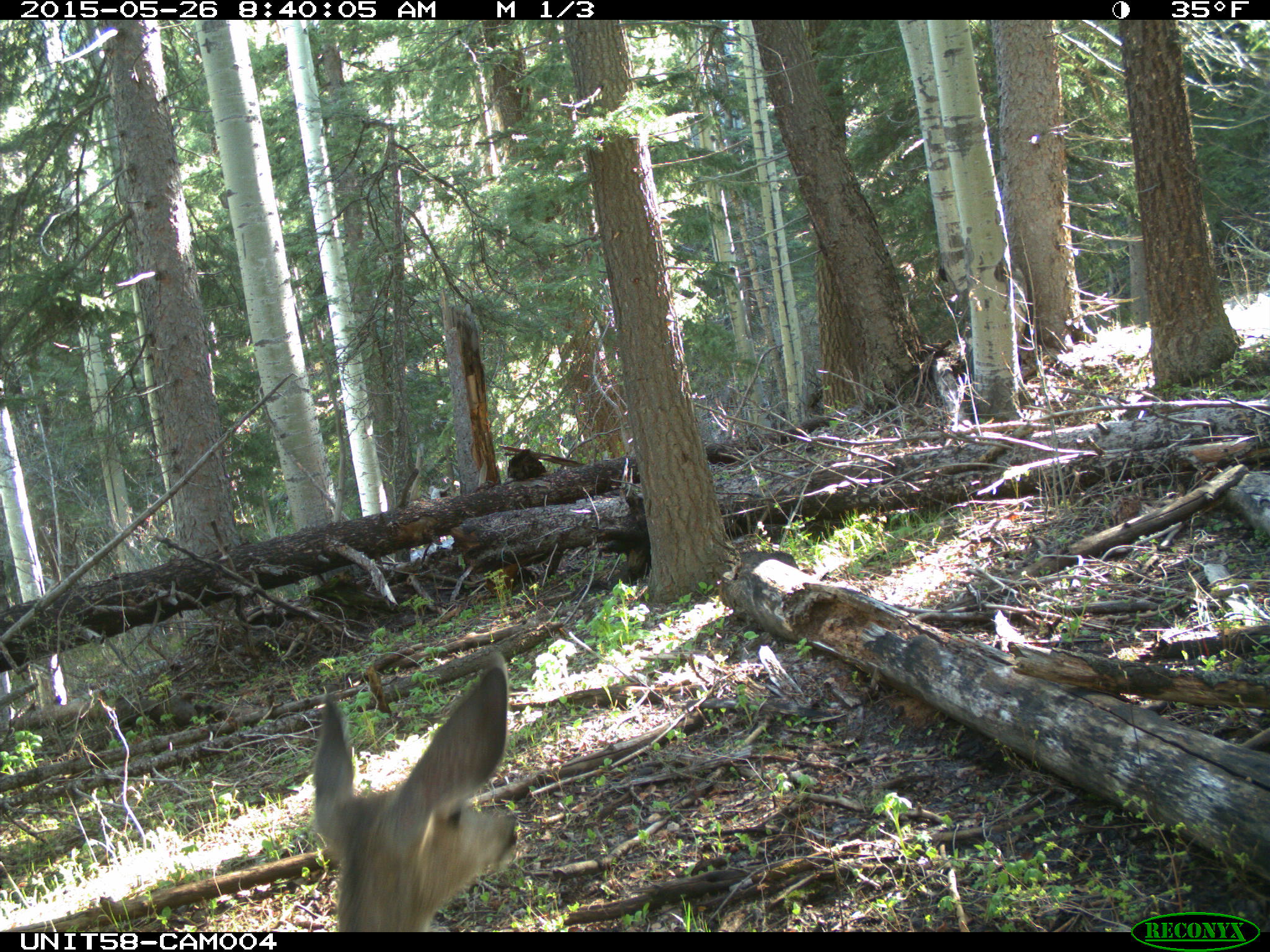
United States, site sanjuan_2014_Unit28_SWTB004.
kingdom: Animalia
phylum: Chordata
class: Mammalia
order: Artiodactyla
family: Cervidae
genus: Odocoileus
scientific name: Odocoileus hemionus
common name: mule deer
Odocoileus hemionus (mule deer).